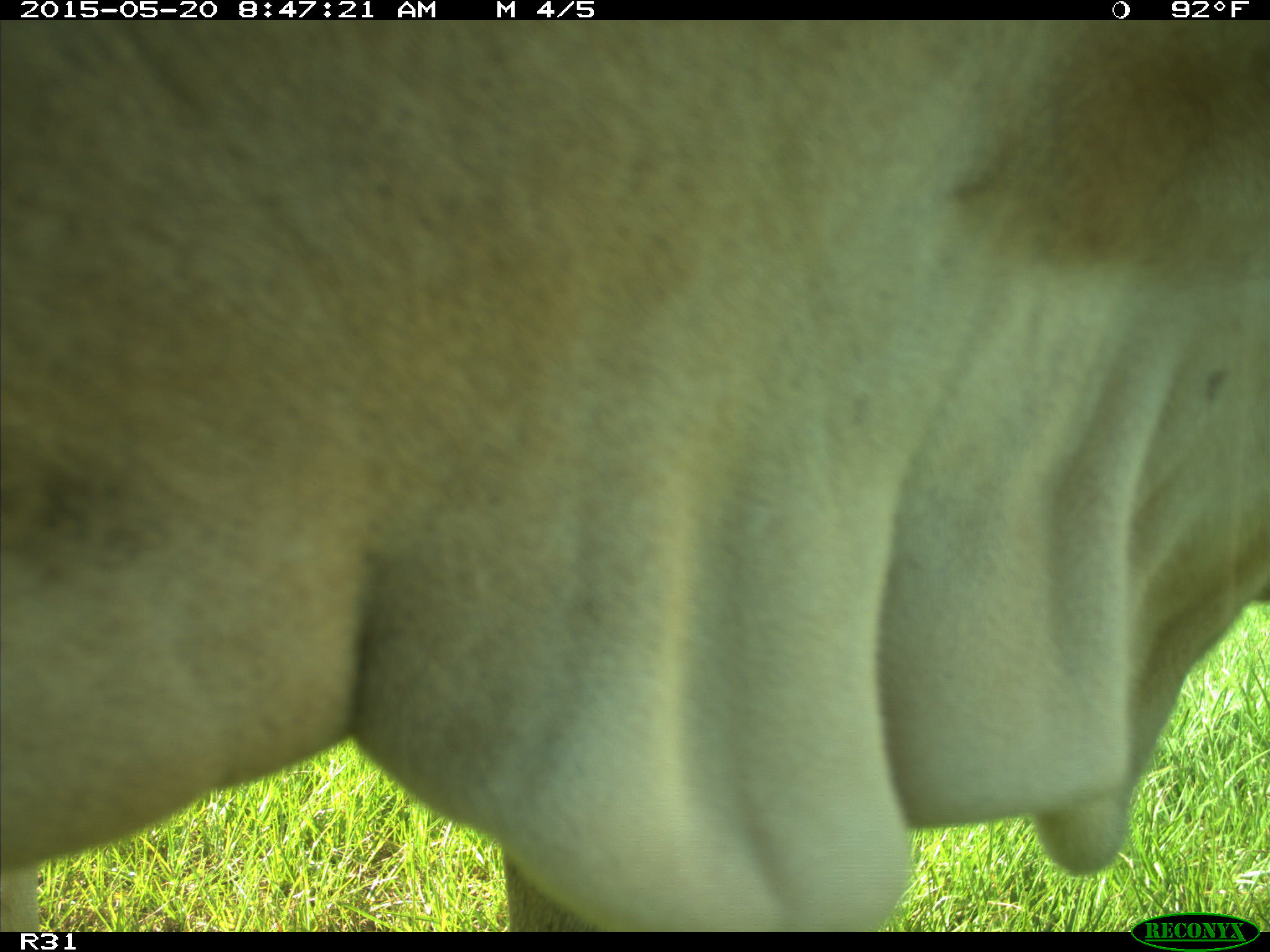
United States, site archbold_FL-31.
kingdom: Animalia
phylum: Chordata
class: Mammalia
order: Artiodactyla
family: Bovidae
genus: Bos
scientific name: Bos taurus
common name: domestic cow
Bos taurus (domestic cow).